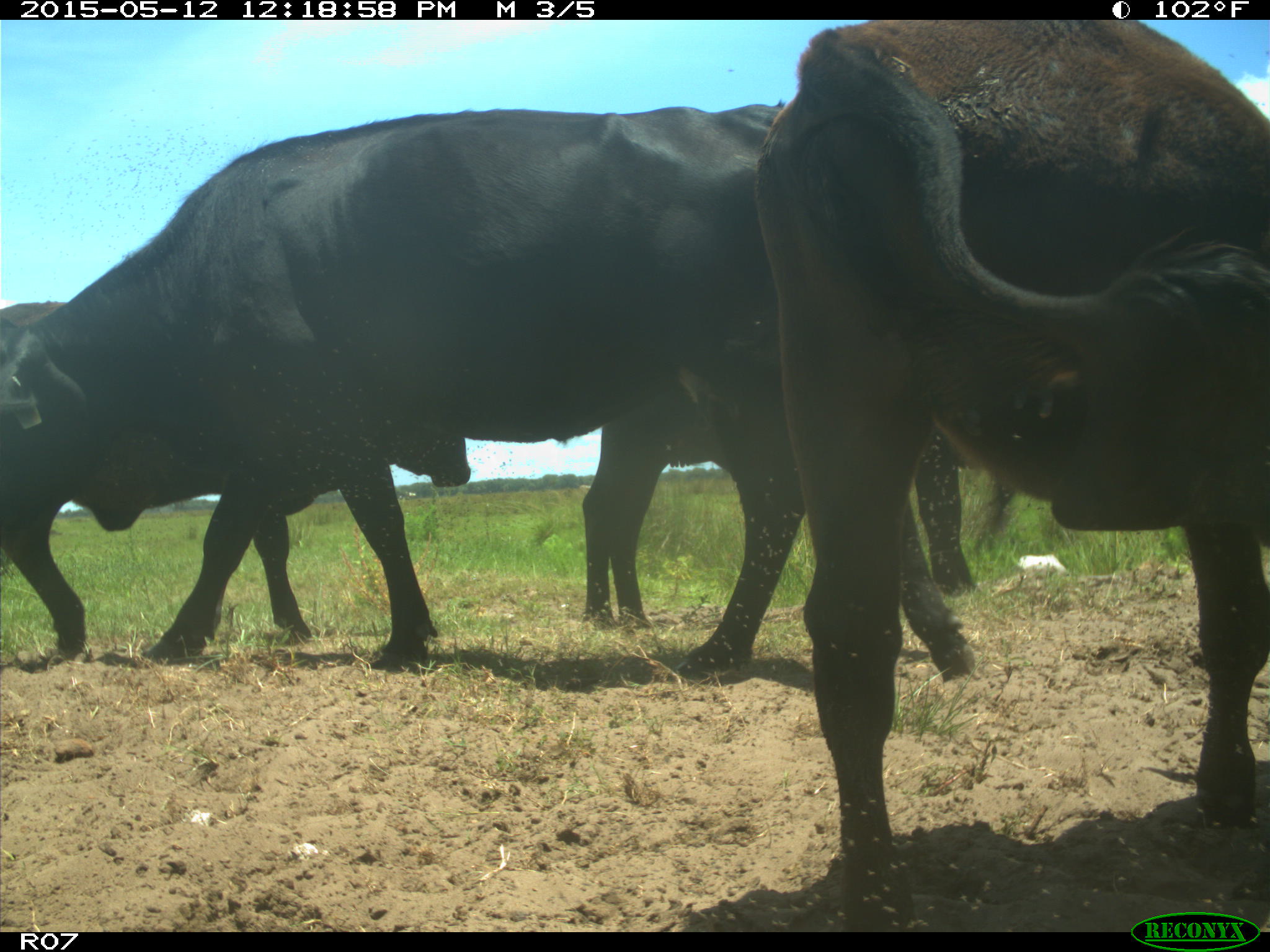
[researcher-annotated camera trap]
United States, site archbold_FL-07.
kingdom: Animalia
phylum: Chordata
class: Mammalia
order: Artiodactyla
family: Bovidae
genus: Bos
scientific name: Bos taurus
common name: domestic cow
Bos taurus (domestic cow).